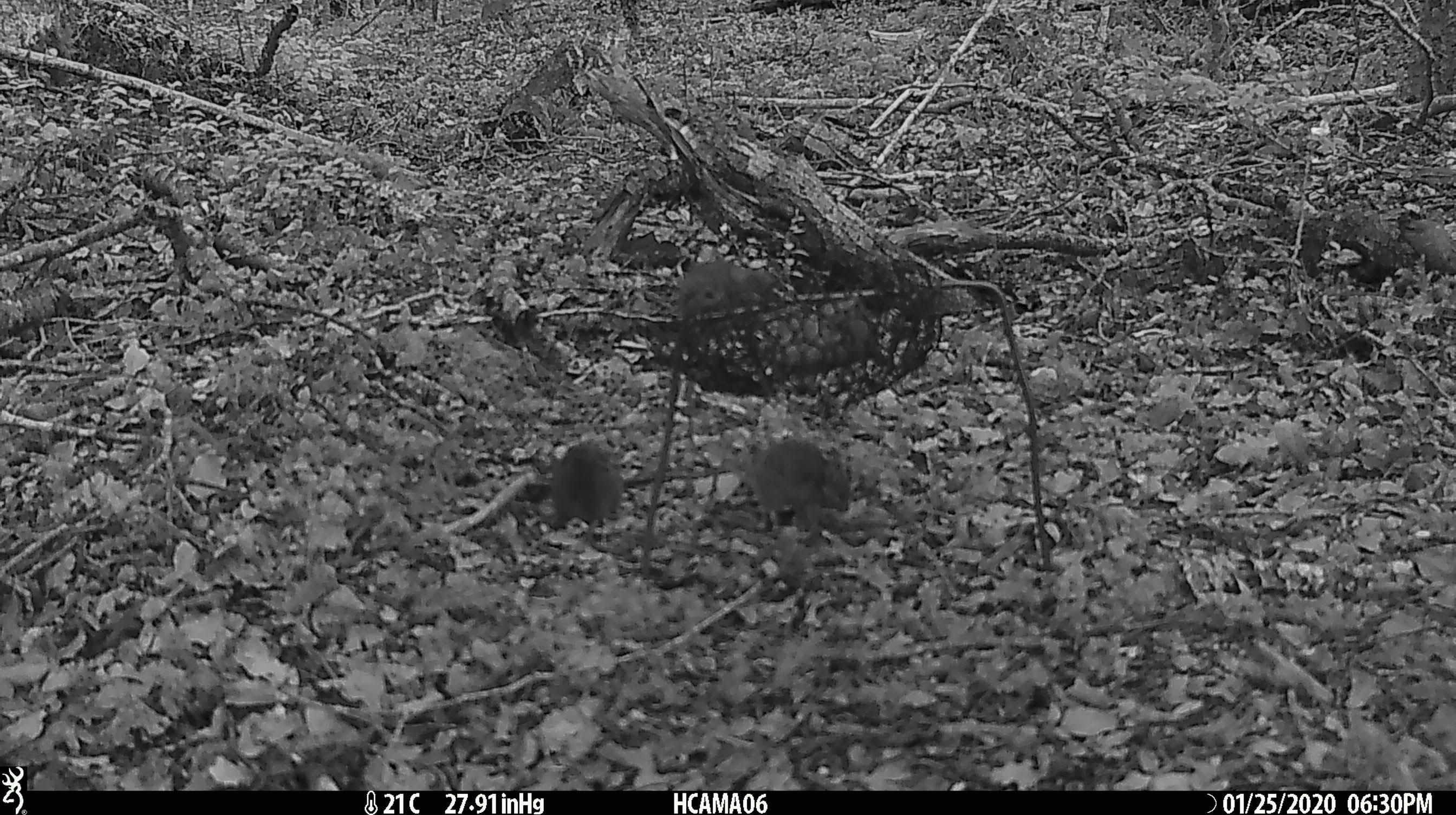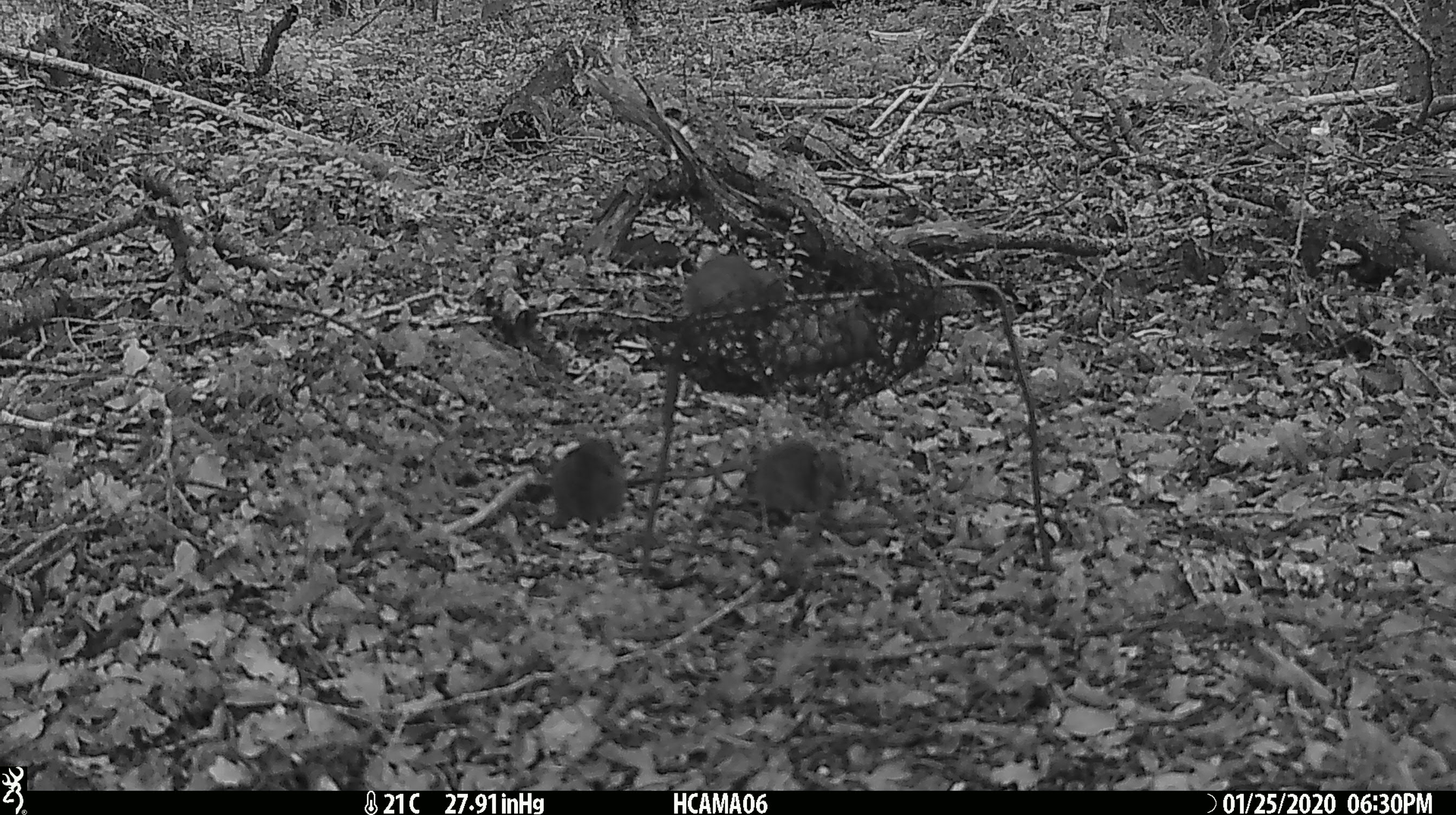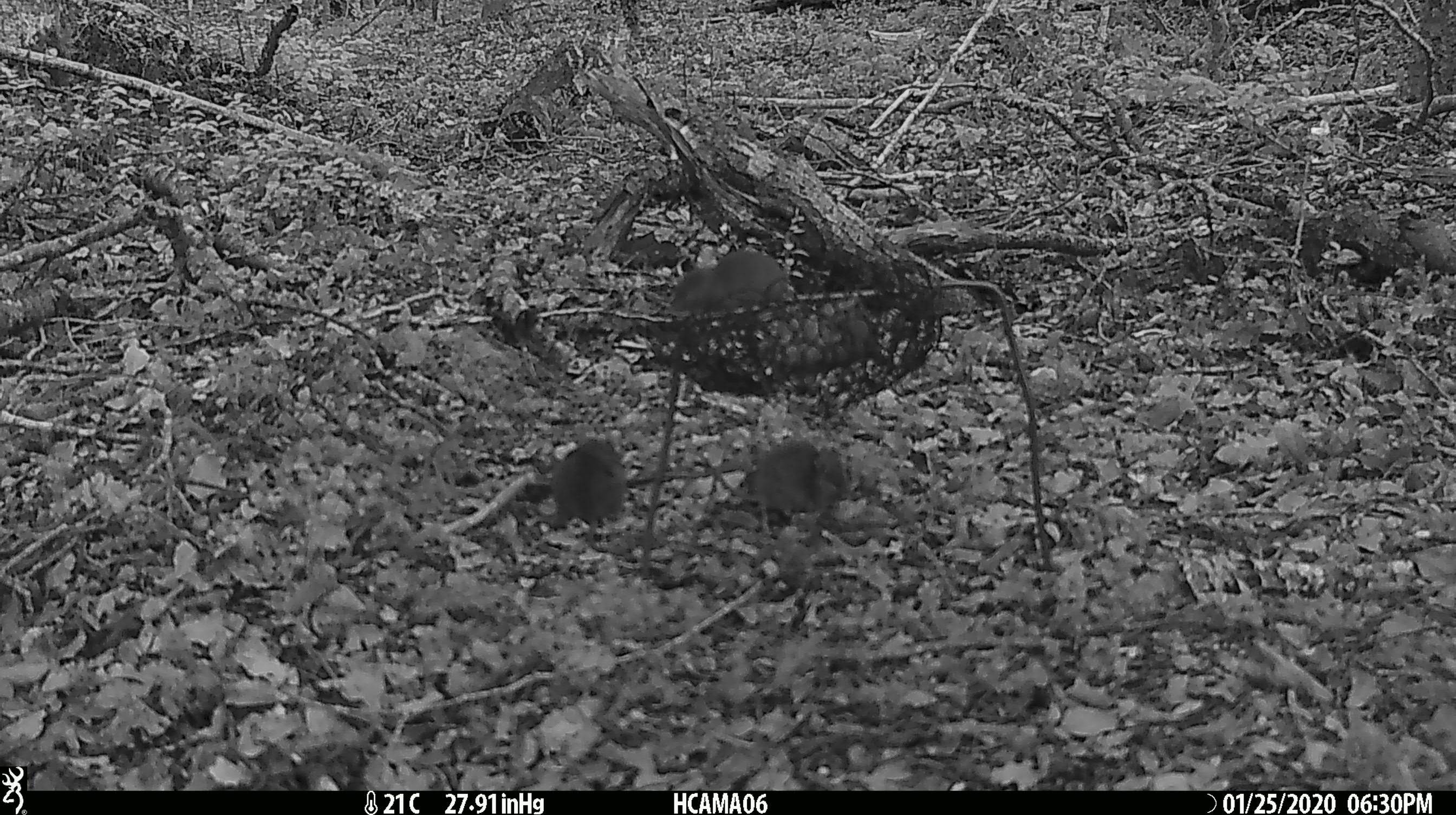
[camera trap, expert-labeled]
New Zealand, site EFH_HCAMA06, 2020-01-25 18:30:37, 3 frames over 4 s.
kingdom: Animalia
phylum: Chordata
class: Mammalia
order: Rodentia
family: Muridae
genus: Mus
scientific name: Mus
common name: mouse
Mouse (Mus).